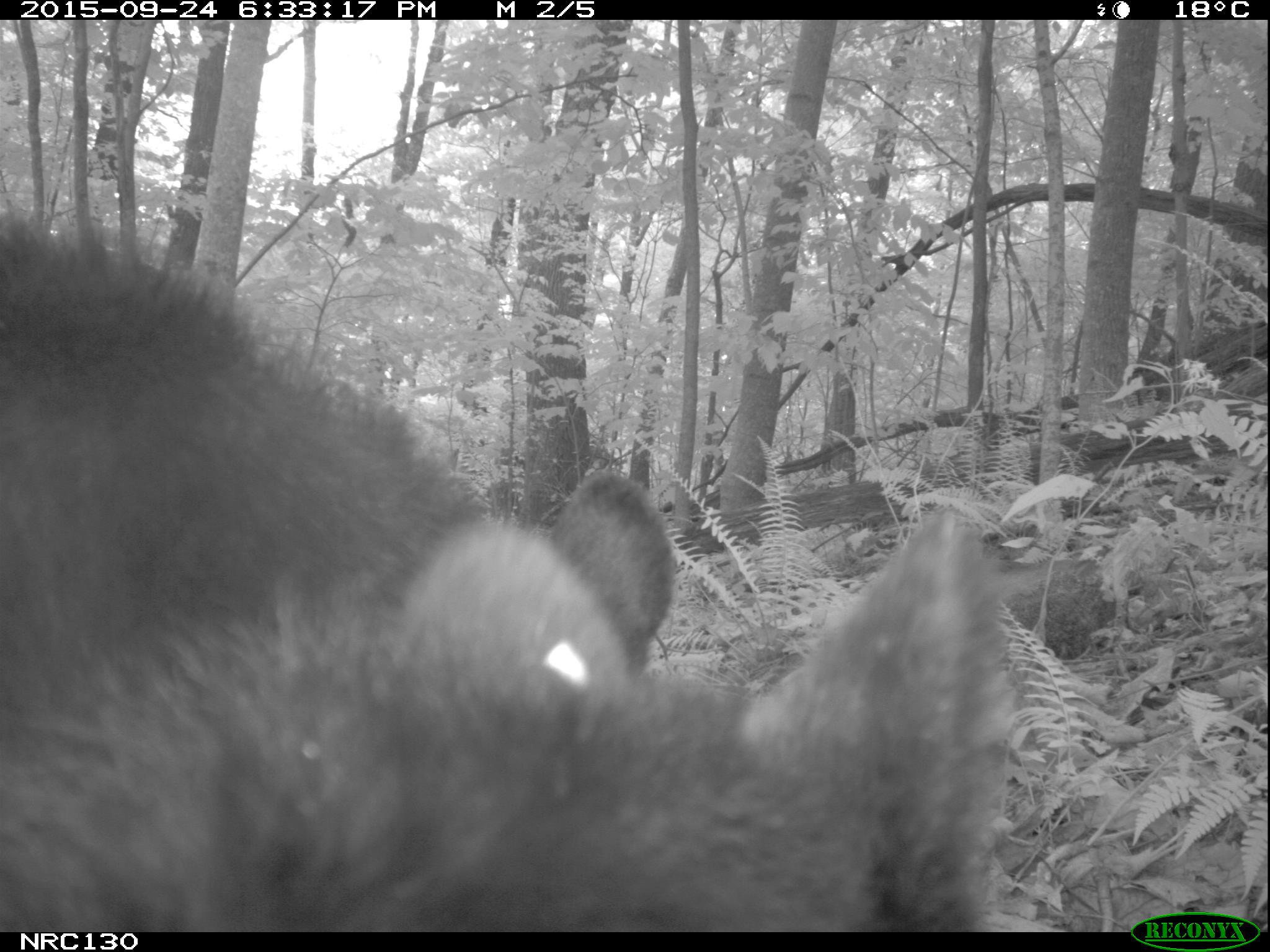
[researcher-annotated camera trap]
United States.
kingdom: Animalia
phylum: Chordata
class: Mammalia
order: Carnivora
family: Ursidae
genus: Ursus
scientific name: Ursus americanus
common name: american black bear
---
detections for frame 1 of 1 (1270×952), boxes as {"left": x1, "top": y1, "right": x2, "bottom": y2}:
American Black Bear: {"left": 4, "top": 166, "right": 1026, "bottom": 932}